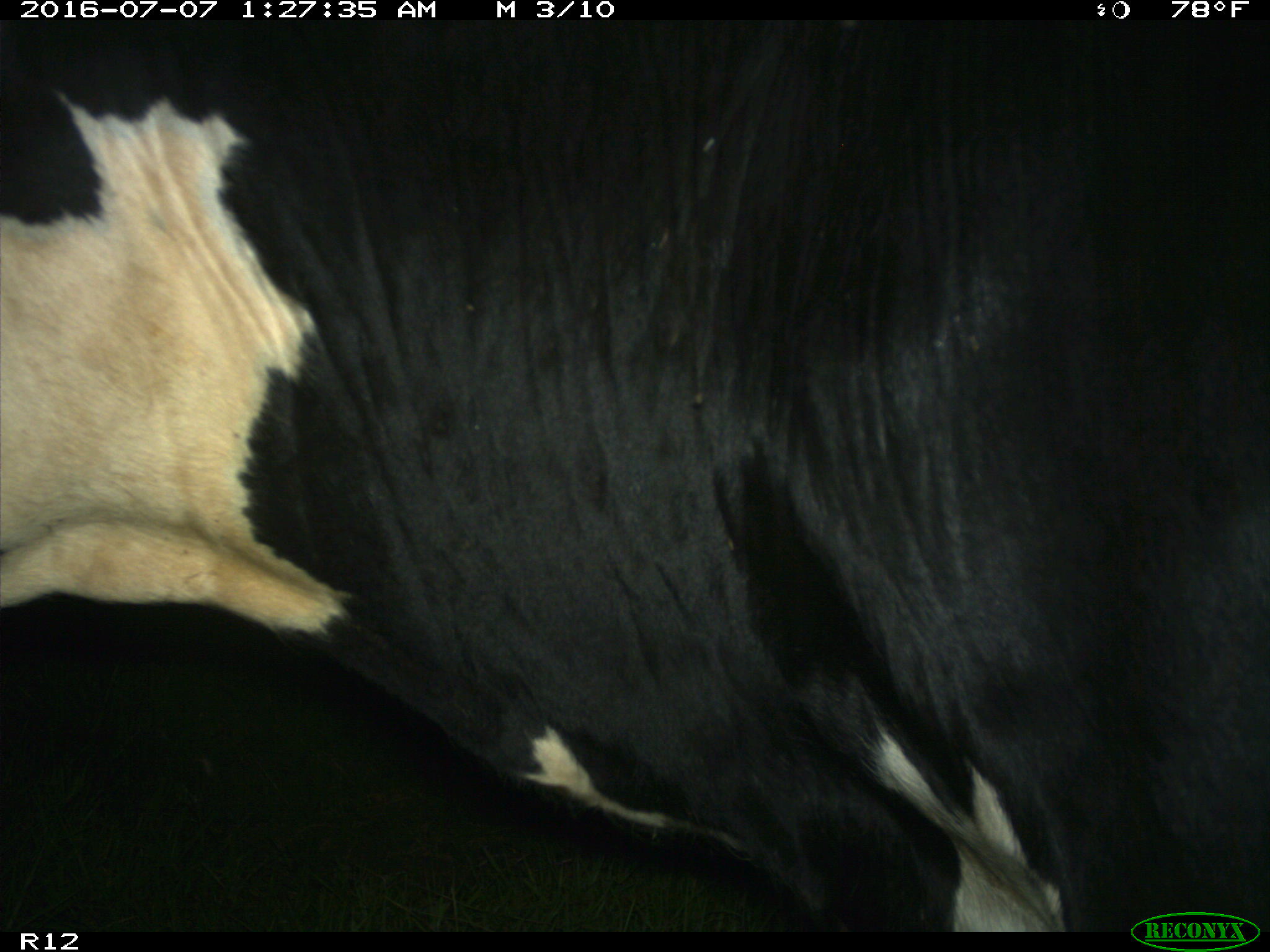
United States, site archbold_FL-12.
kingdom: Animalia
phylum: Chordata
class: Mammalia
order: Artiodactyla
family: Bovidae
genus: Bos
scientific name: Bos taurus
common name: domestic cow